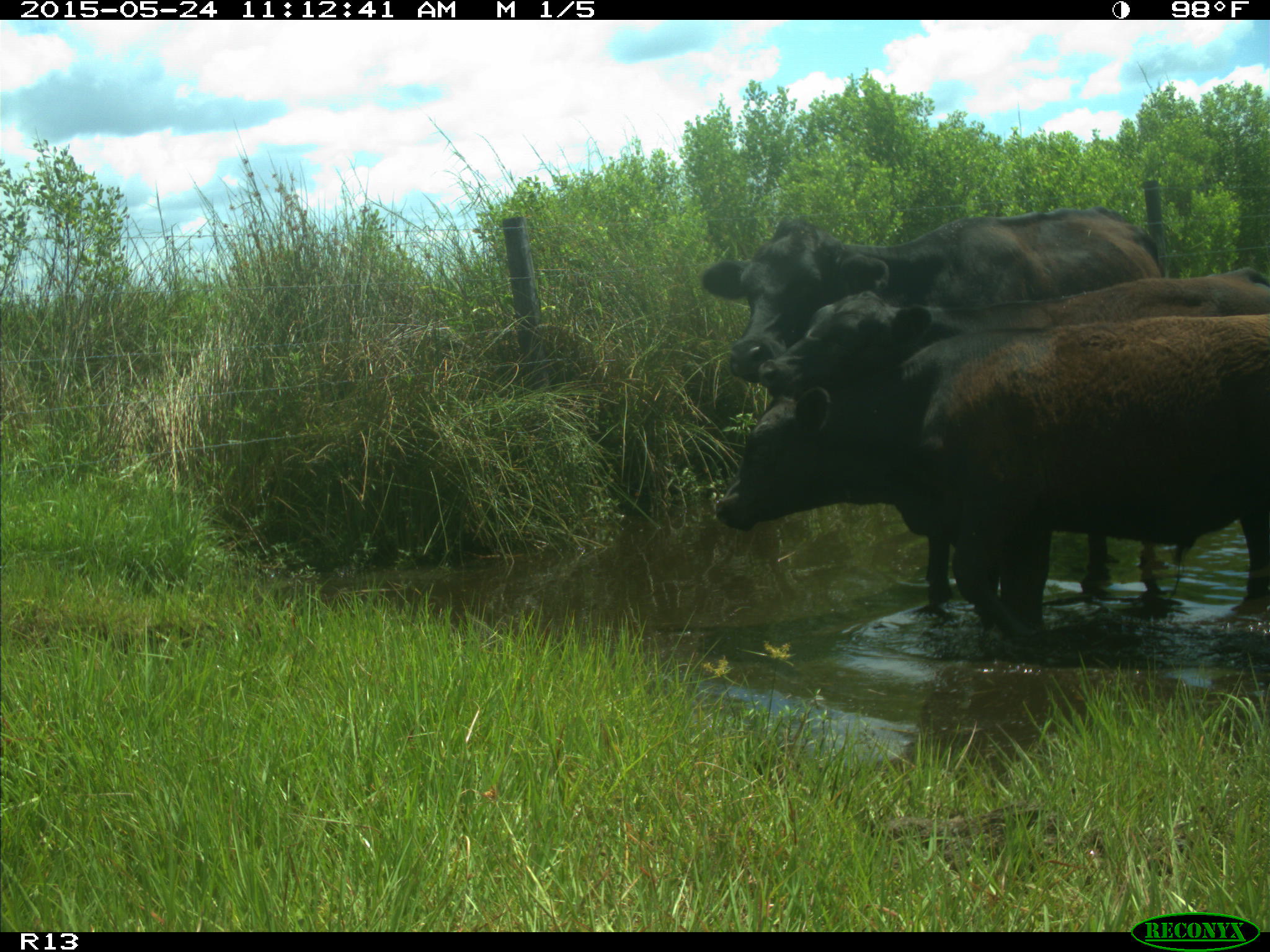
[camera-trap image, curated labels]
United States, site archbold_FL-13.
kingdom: Animalia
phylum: Chordata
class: Mammalia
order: Artiodactyla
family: Bovidae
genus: Bos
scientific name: Bos taurus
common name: domestic cow